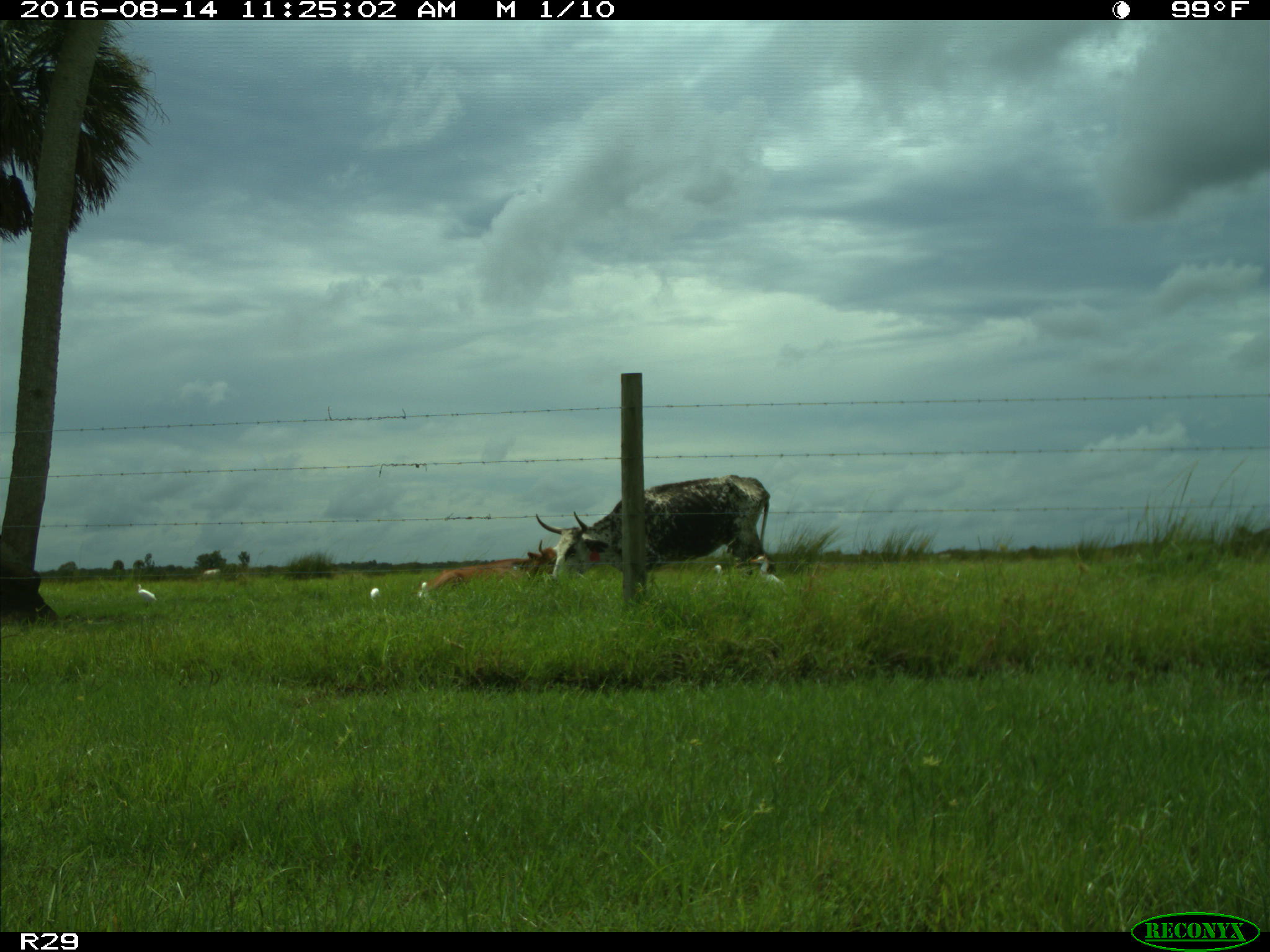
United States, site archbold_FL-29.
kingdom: Animalia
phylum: Chordata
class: Mammalia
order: Artiodactyla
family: Bovidae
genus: Bos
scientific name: Bos taurus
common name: domestic cow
Bos taurus (domestic cow).